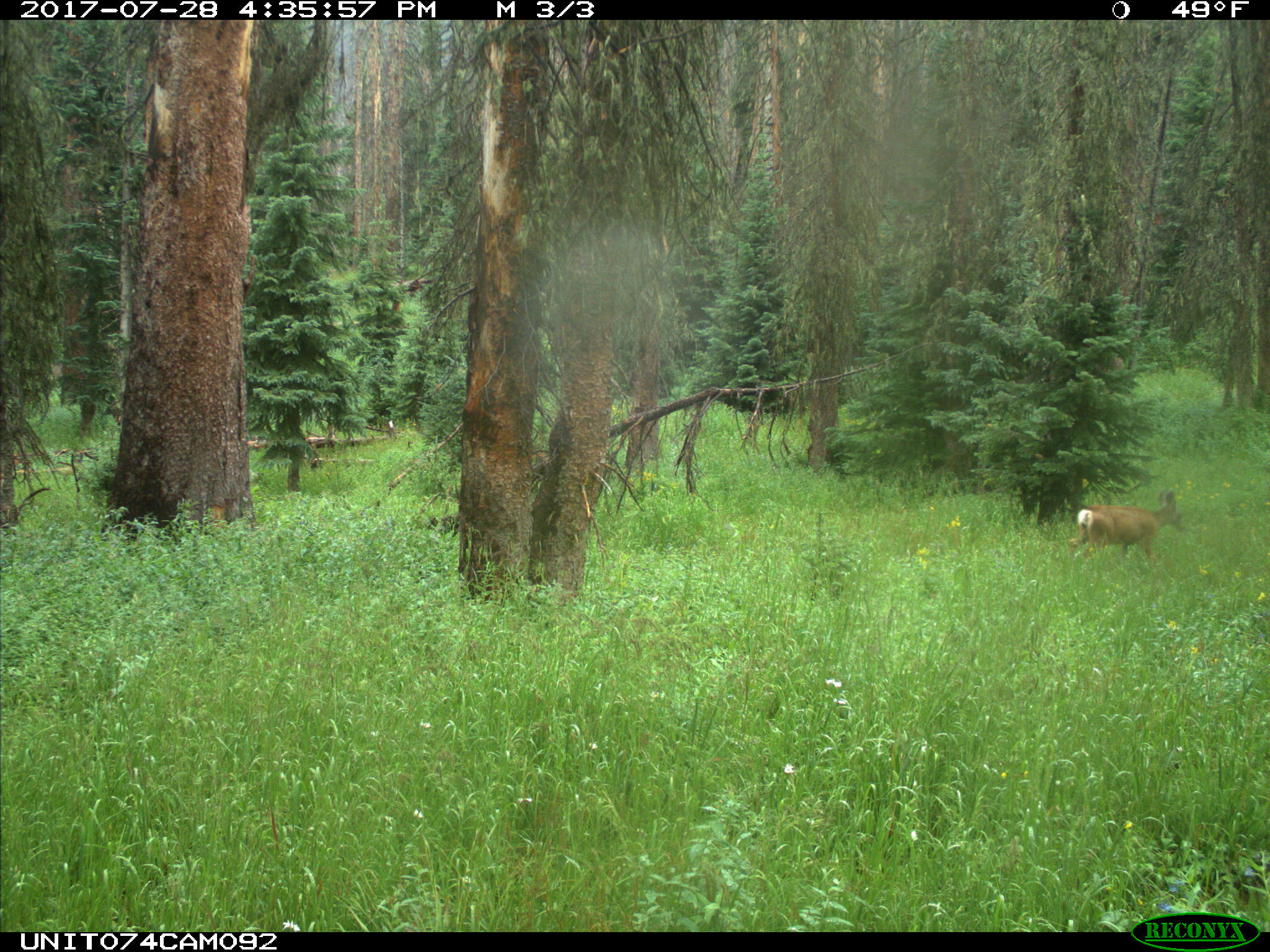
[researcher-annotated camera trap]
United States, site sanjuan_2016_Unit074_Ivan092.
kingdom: Animalia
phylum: Chordata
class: Mammalia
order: Artiodactyla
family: Cervidae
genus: Odocoileus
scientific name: Odocoileus hemionus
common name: mule deer